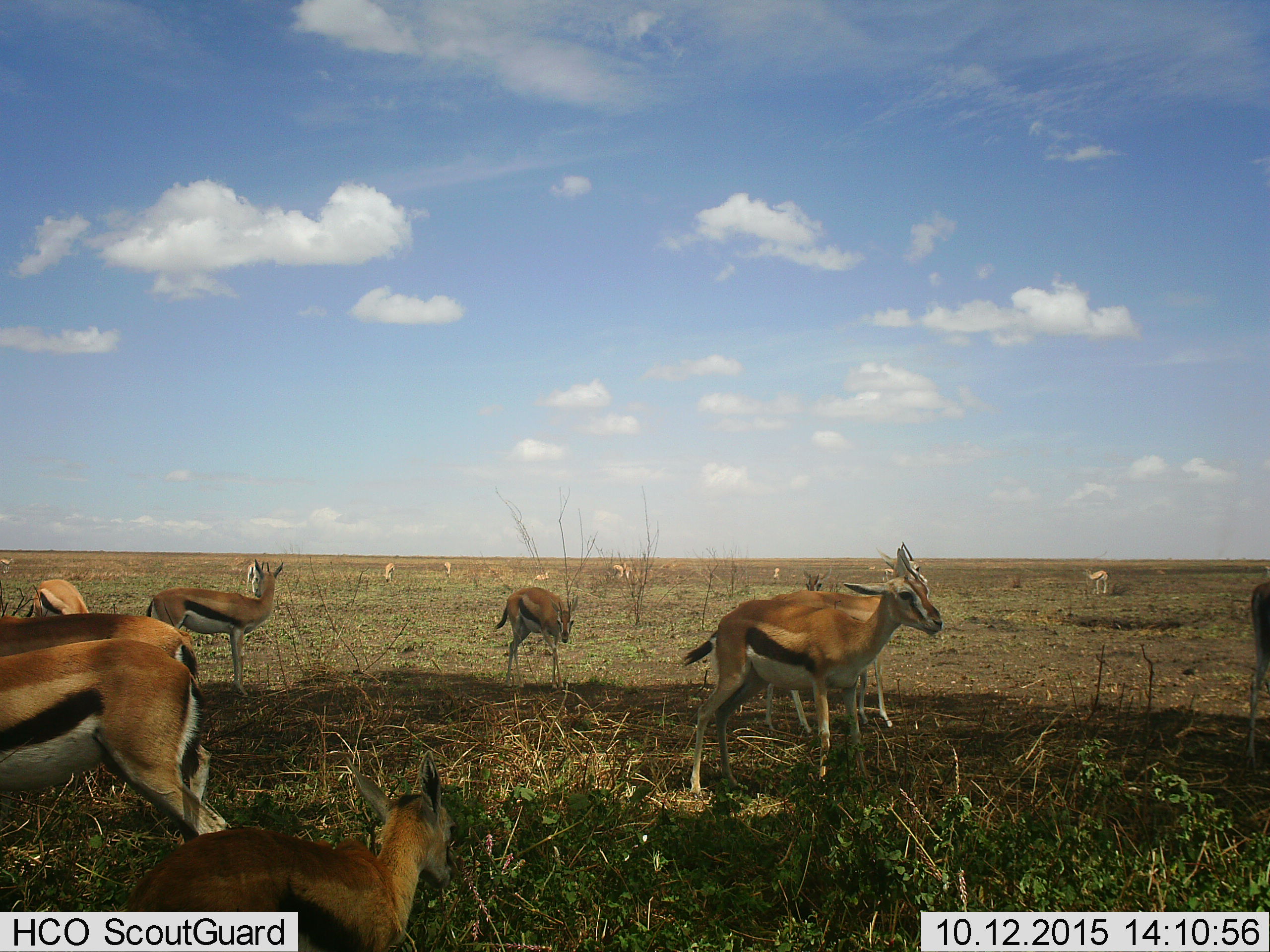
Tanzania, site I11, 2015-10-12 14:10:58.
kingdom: Animalia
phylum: Chordata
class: Mammalia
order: Artiodactyla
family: Bovidae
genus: Eudorcas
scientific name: Eudorcas thomsonii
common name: thomson's gazelle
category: gazellethomsons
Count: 11-50.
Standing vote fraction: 100%.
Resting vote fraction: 25%.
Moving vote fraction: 50%.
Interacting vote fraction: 25%.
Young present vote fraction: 38%.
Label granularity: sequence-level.